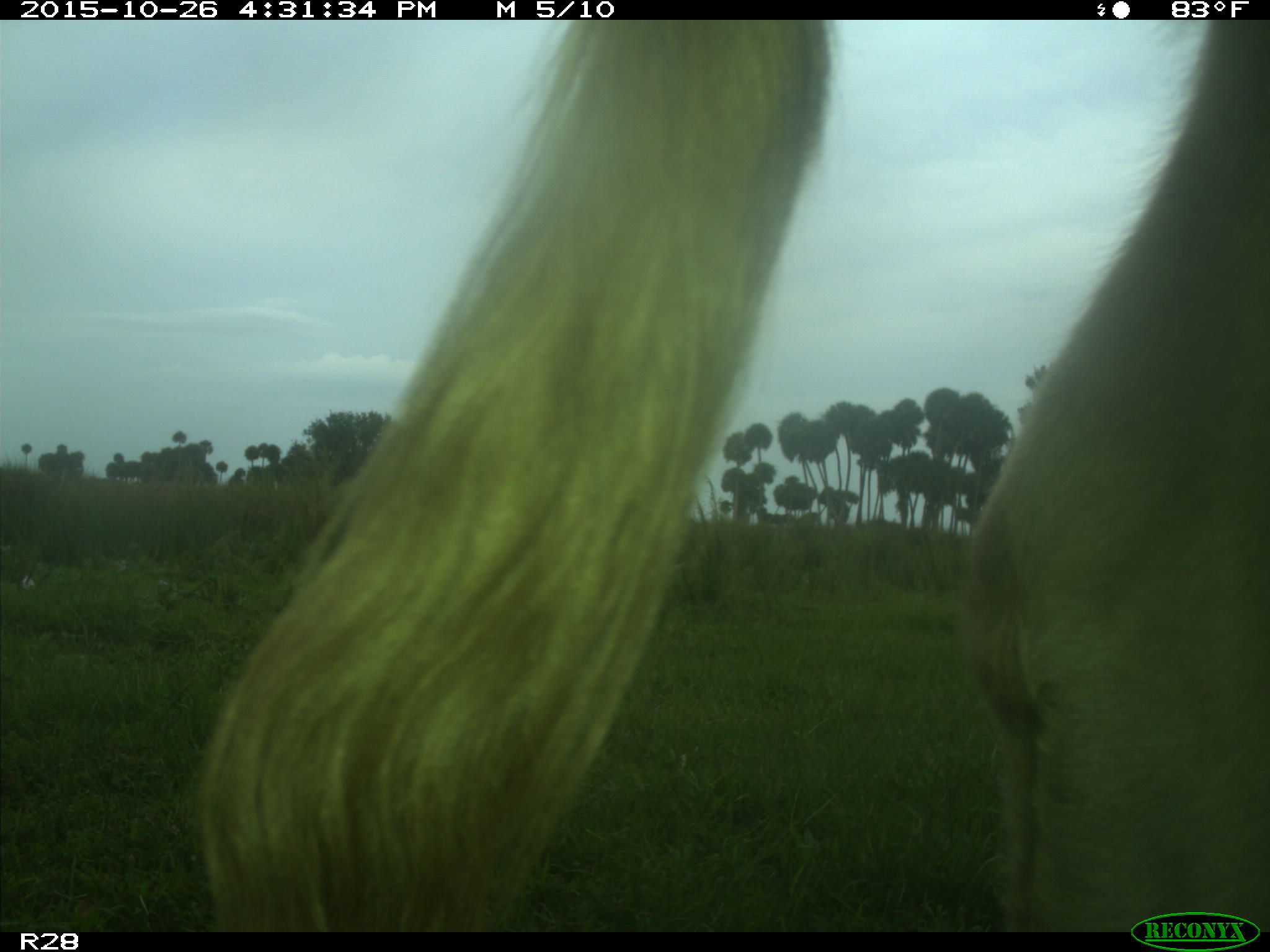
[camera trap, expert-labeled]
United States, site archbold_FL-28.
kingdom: Animalia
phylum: Chordata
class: Mammalia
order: Artiodactyla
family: Bovidae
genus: Bos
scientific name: Bos taurus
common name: domestic cow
Bos taurus (domestic cow).